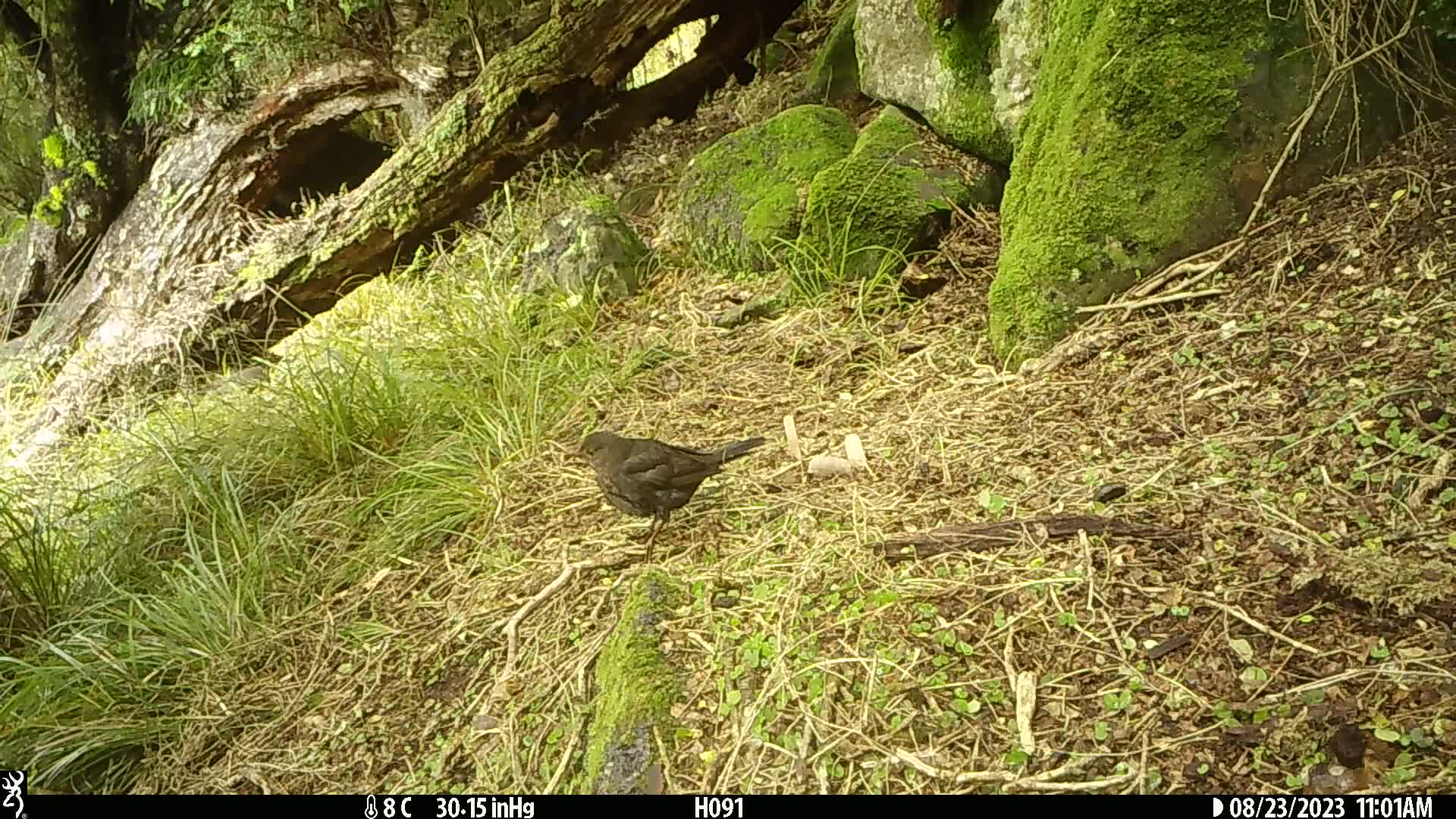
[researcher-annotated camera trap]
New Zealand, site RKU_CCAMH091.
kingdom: Animalia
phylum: Chordata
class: Aves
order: Passeriformes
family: Turdidae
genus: Turdus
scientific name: Turdus merula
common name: eurasian blackbird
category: blackbird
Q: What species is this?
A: Blackbird (eurasian blackbird) (Turdus merula).